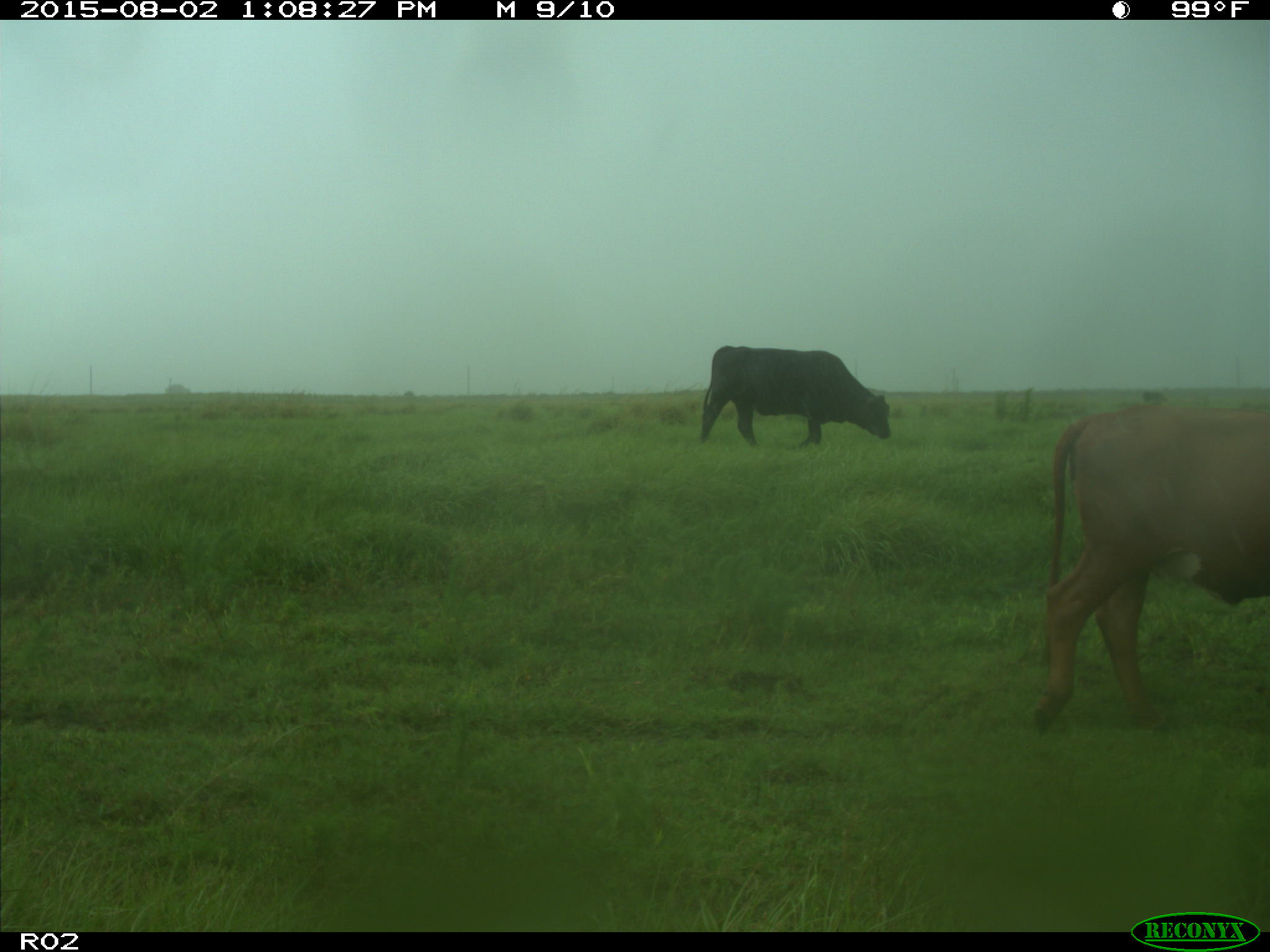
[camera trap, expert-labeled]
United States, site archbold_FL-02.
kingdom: Animalia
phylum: Chordata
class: Mammalia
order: Artiodactyla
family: Bovidae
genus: Bos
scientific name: Bos taurus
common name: domestic cow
Bos taurus (domestic cow).